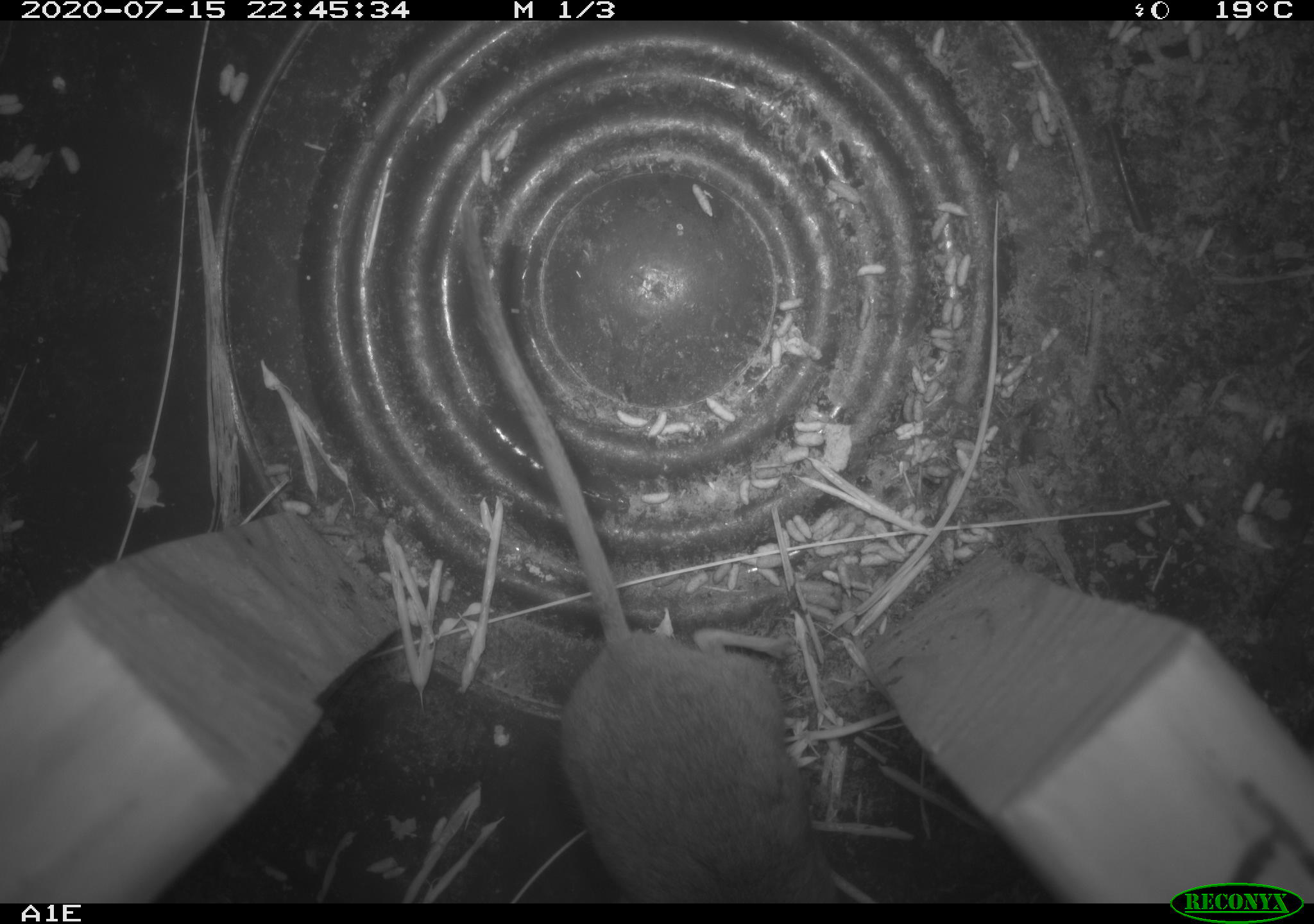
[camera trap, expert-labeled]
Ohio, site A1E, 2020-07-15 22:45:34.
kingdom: Animalia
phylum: Chordata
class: Mammalia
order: Rodentia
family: Cricetidae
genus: Peromyscus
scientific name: Peromyscus leucopus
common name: white-footed mouse